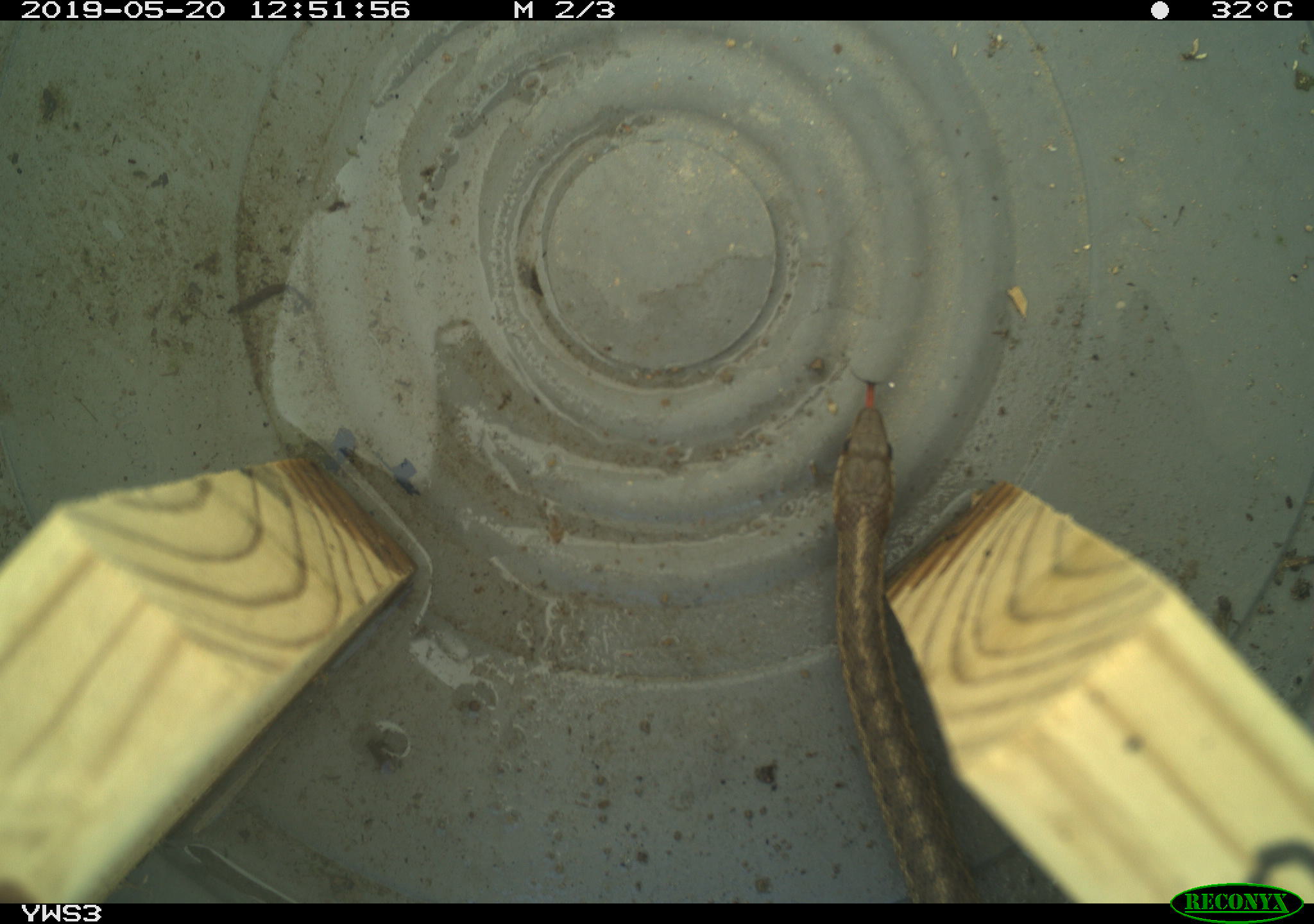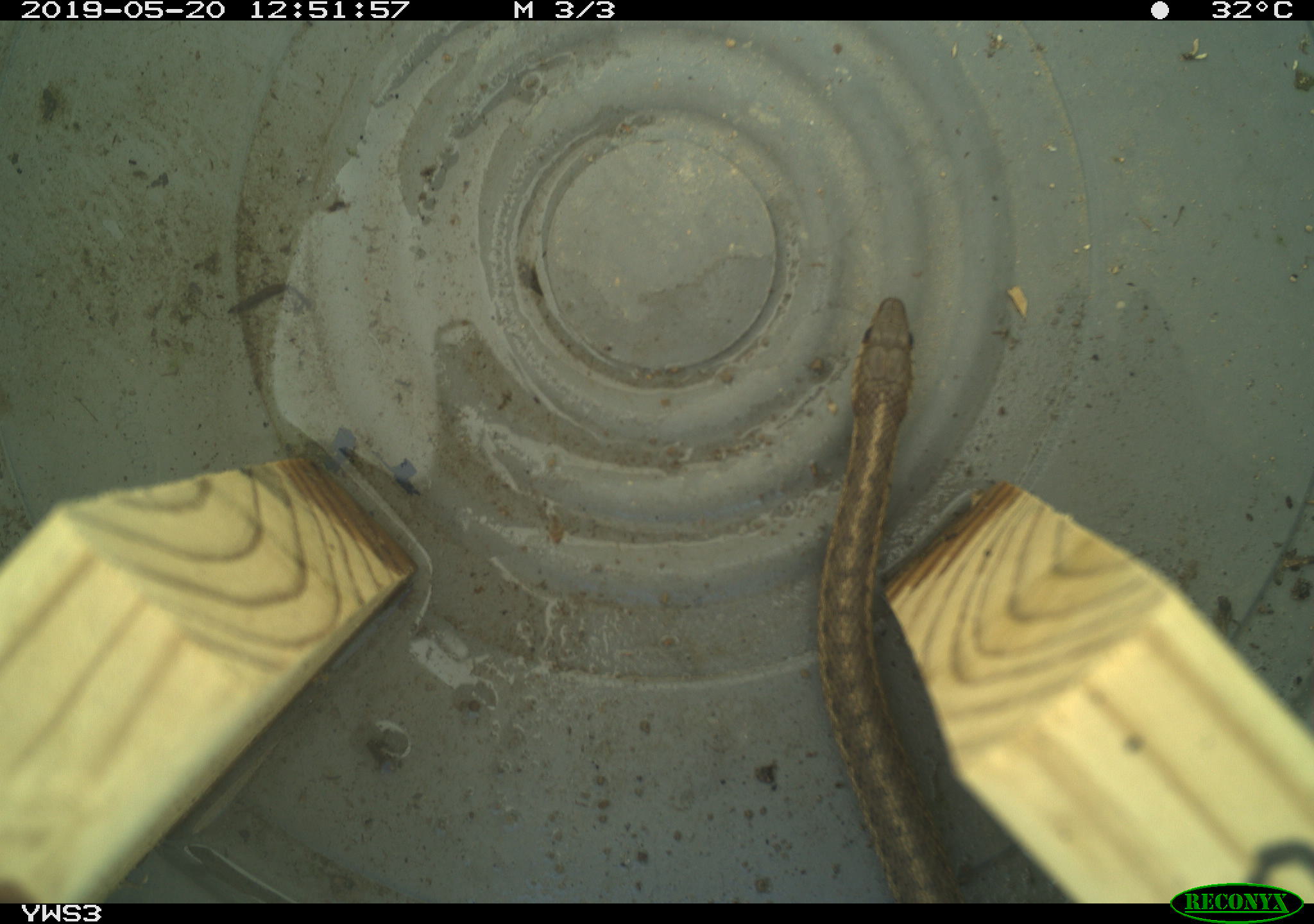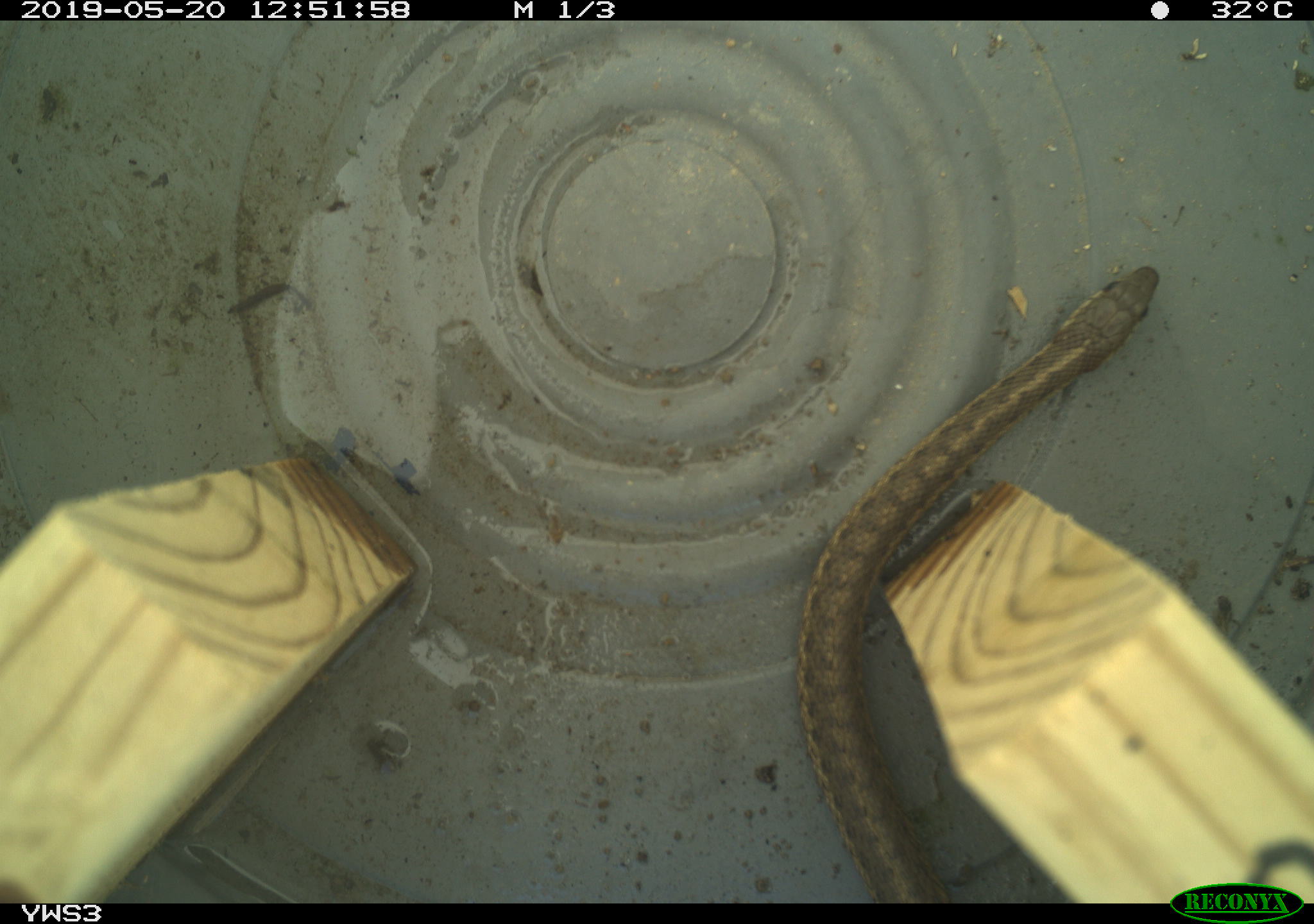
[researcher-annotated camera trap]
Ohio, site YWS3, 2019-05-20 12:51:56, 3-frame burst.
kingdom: Animalia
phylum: Chordata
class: Reptilia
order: Squamata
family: Colubridae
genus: Thamnophis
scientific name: Thamnophis sirtalis sirtalis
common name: eastern gartersnake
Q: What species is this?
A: Eastern gartersnake (Thamnophis sirtalis sirtalis).